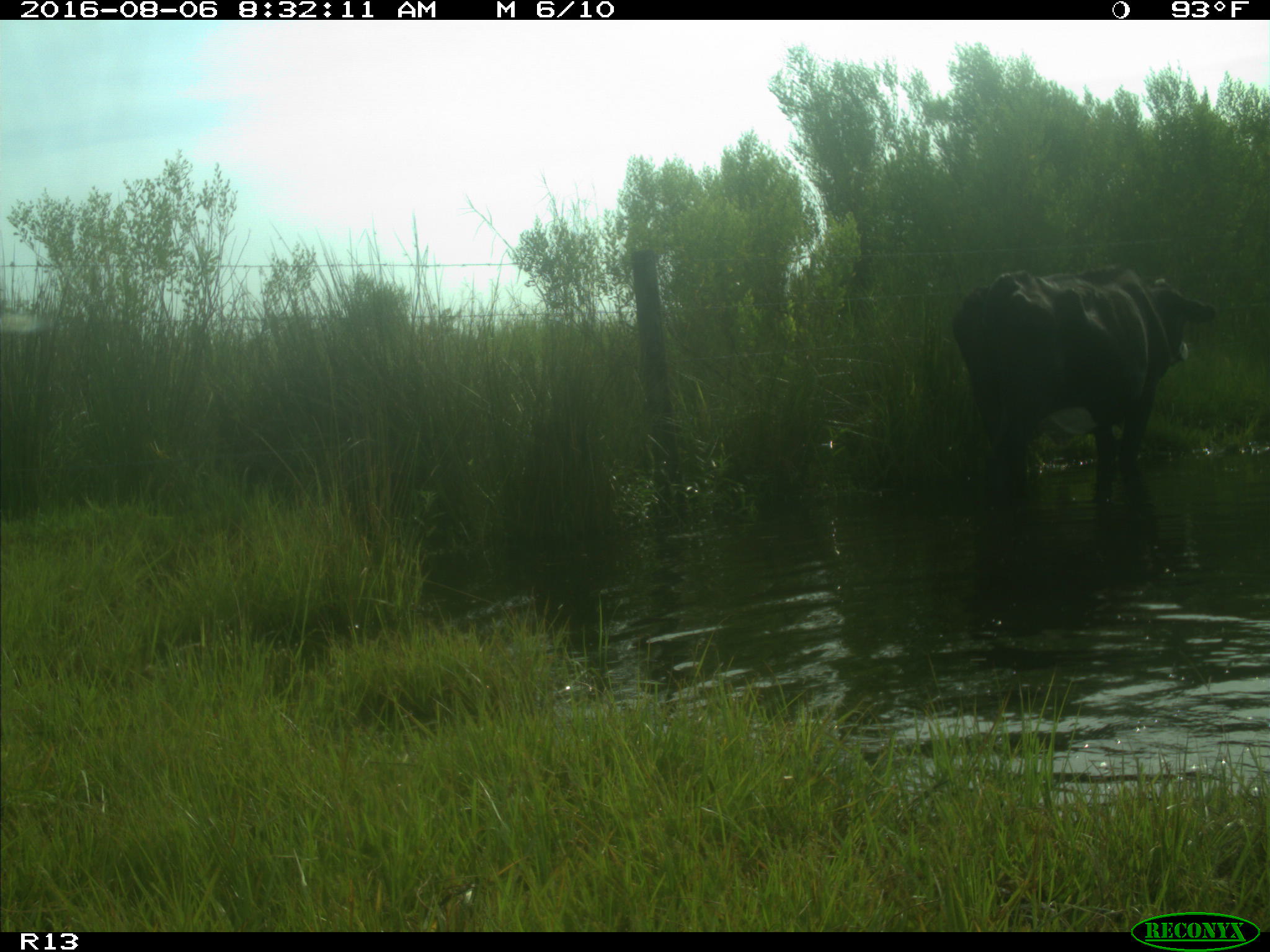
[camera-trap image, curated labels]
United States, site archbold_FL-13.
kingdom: Animalia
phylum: Chordata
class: Mammalia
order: Artiodactyla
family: Bovidae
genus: Bos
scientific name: Bos taurus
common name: domestic cow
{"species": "Bos taurus (domestic cow)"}